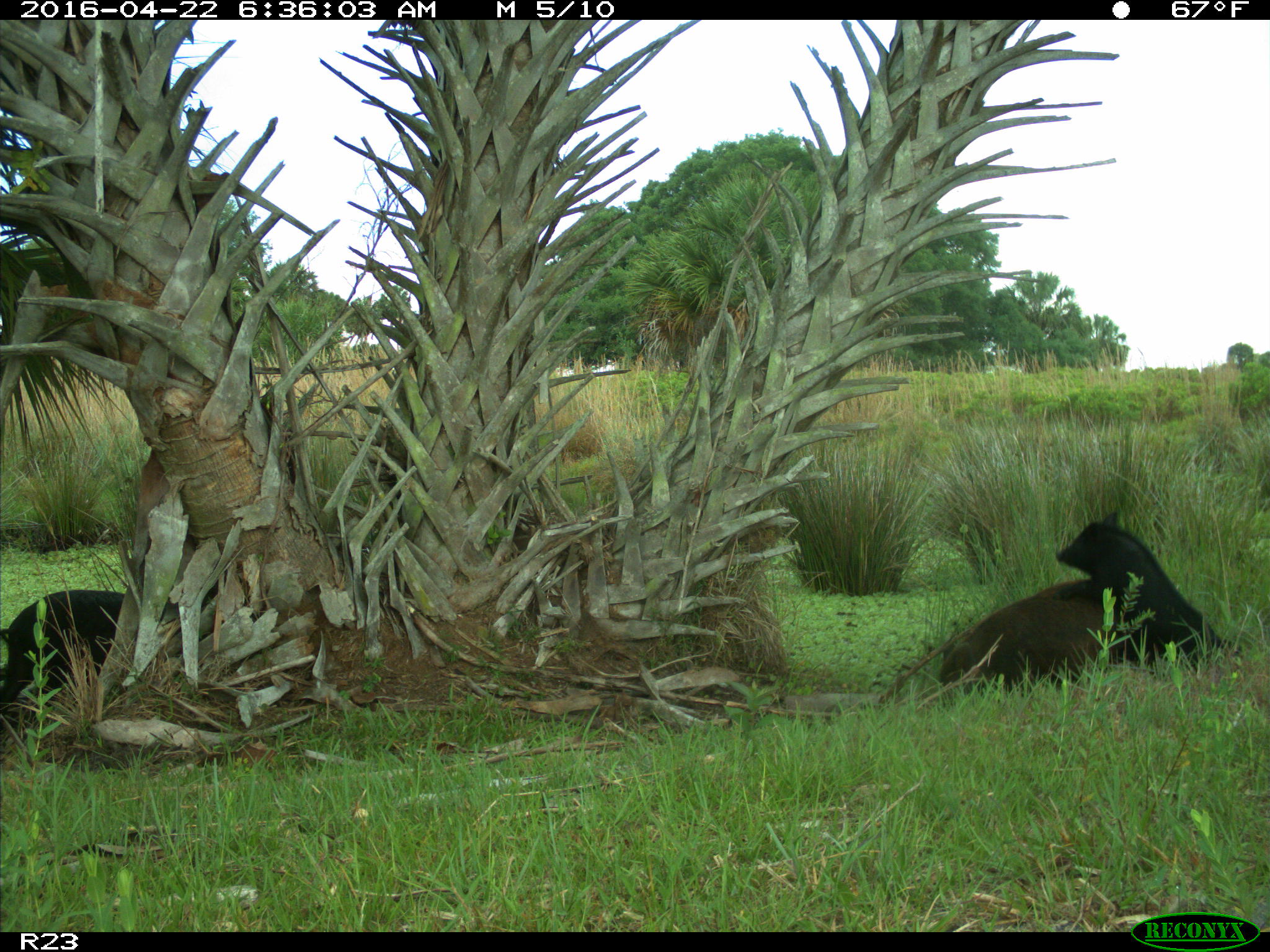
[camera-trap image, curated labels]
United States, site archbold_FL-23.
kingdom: Animalia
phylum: Chordata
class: Mammalia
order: Artiodactyla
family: Suidae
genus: Sus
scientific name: Sus scrofa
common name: wild boar